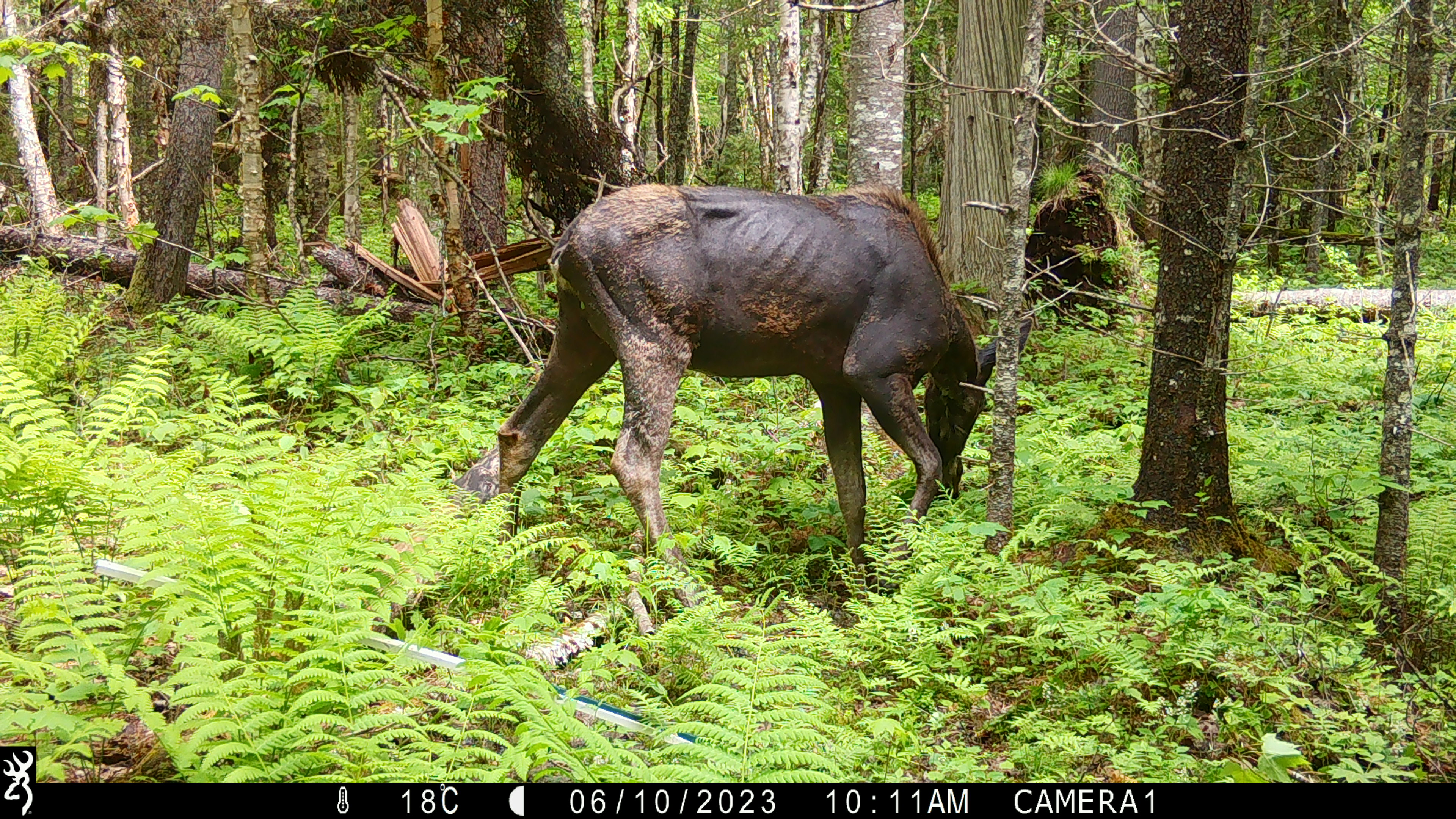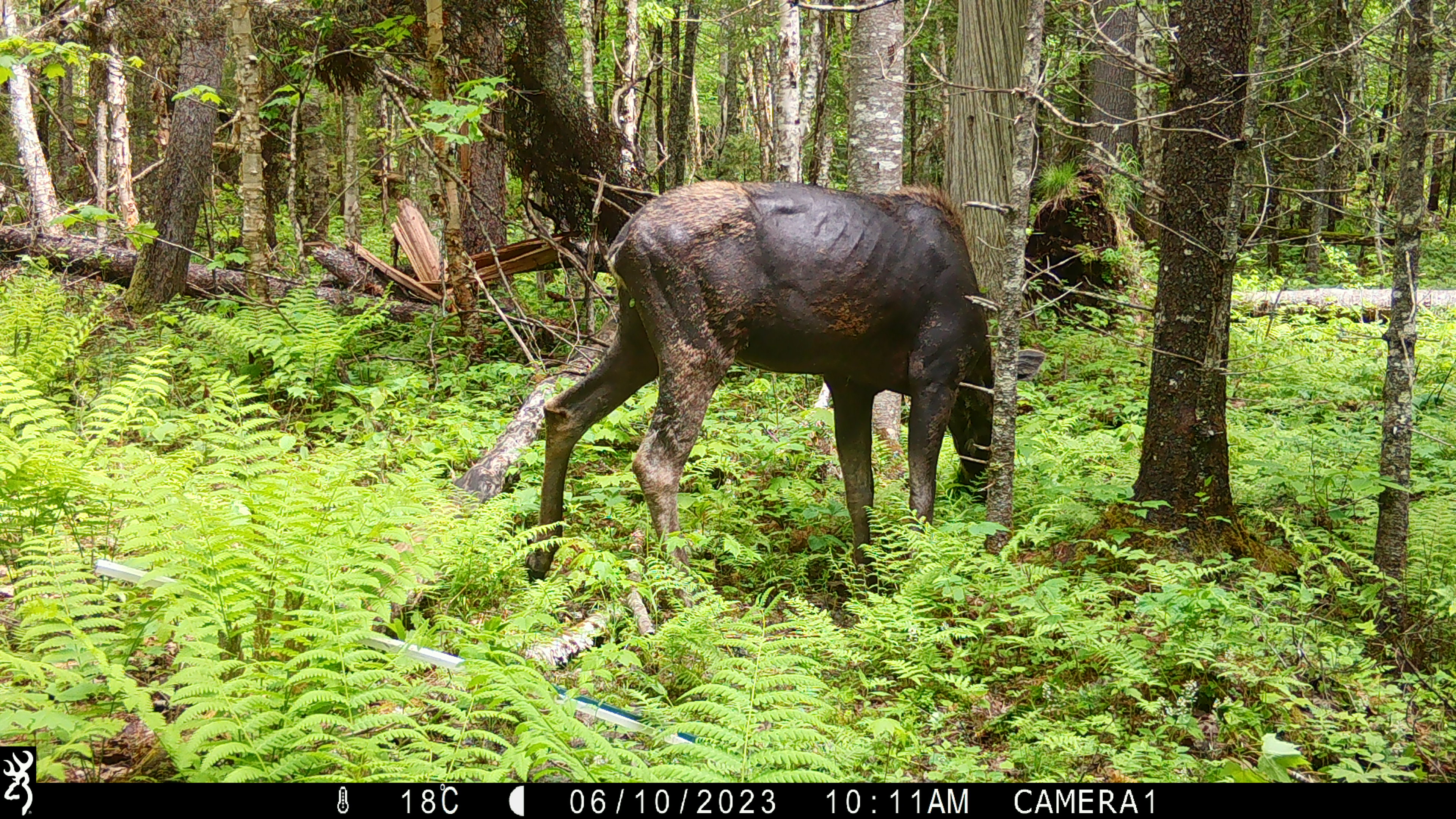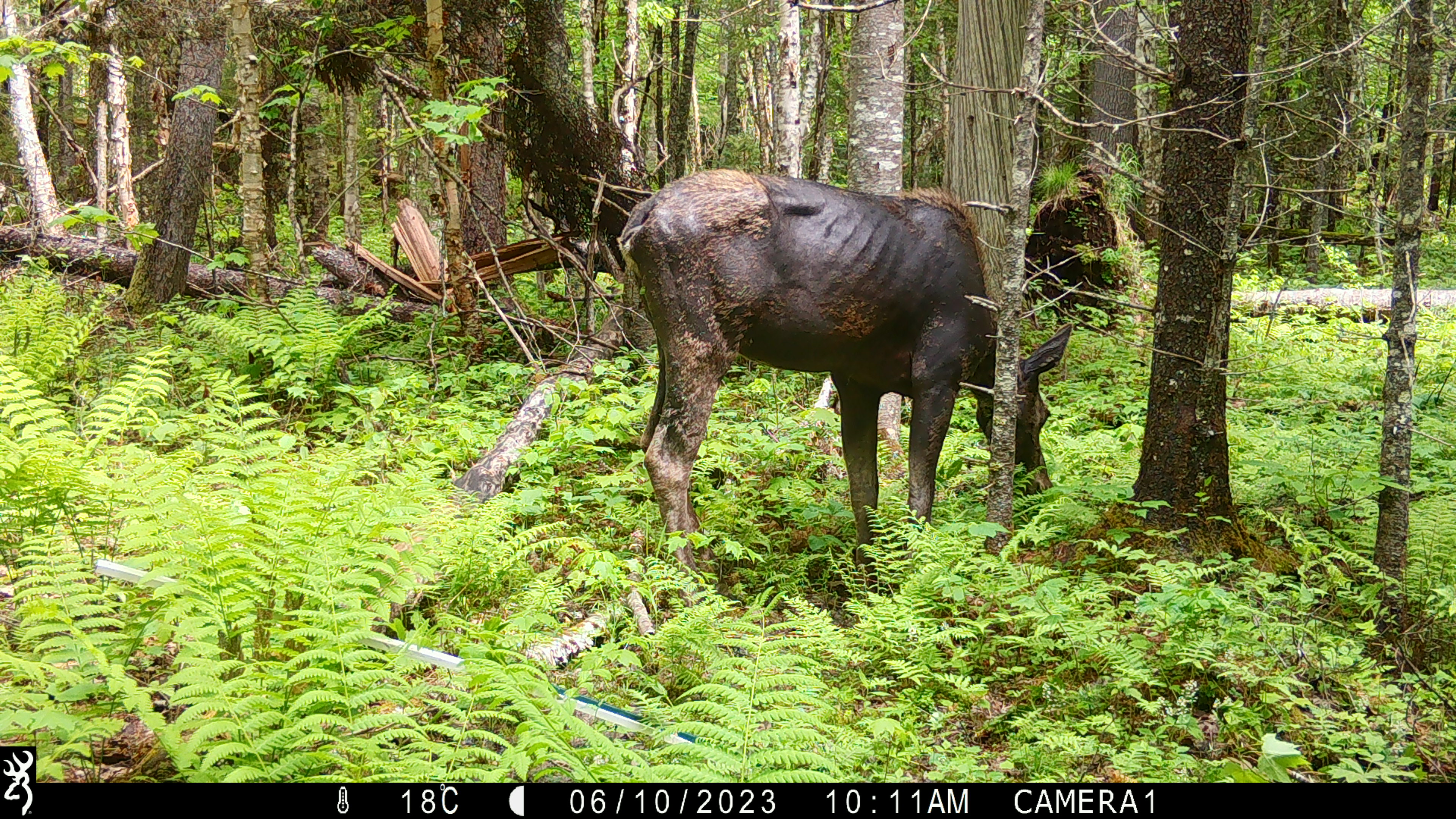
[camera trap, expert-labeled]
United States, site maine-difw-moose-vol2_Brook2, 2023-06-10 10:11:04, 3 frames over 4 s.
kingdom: Animalia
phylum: Chordata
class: Mammalia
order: Artiodactyla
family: Cervidae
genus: Alces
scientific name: Alces alces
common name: moose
Moose (Alces alces).